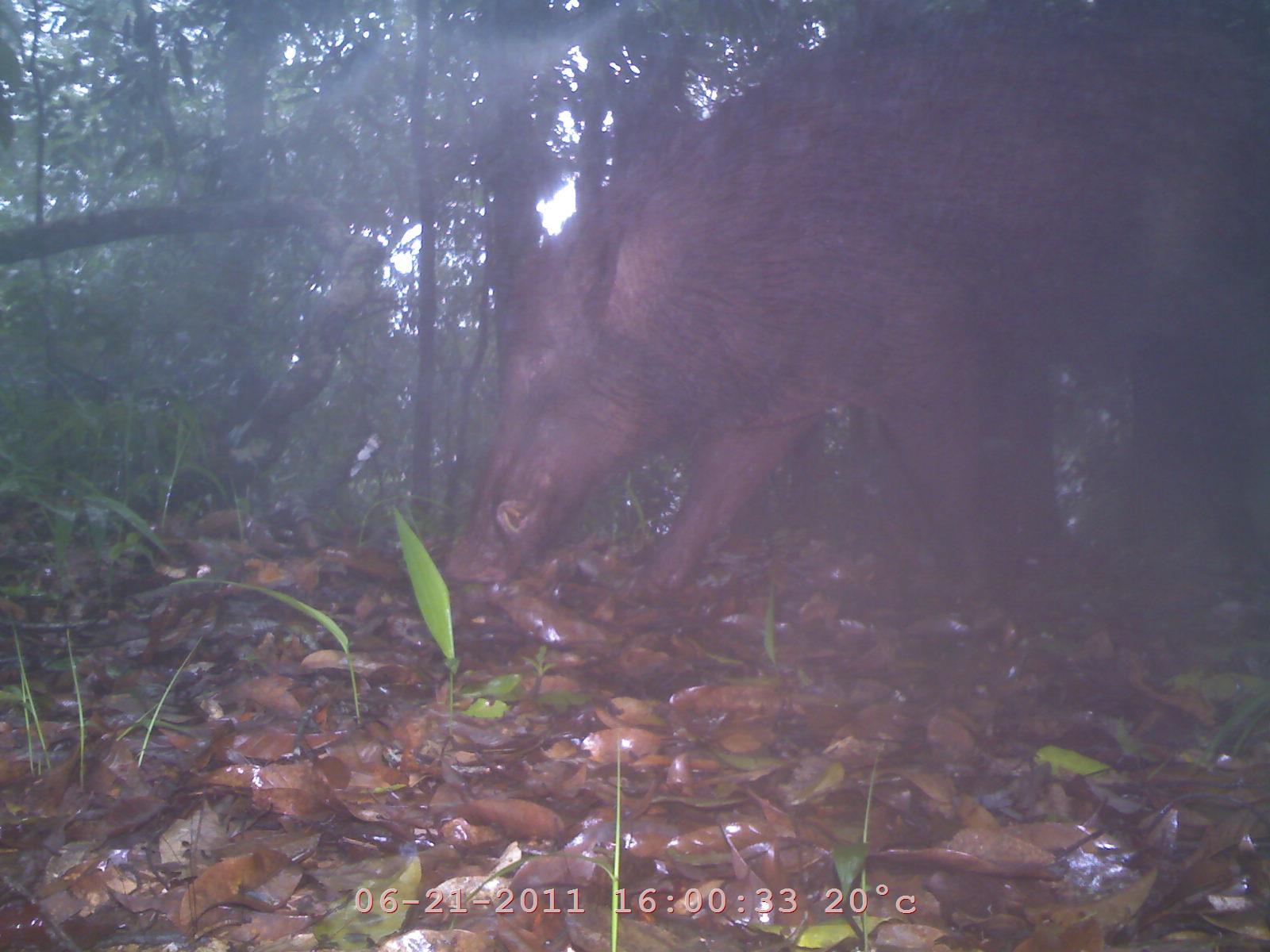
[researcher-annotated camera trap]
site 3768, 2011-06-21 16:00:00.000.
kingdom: Animalia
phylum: Chordata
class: Mammalia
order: Artiodactyla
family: Suidae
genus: Sus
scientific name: Sus scrofa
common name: wild boar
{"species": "Sus scrofa (wild boar)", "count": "1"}